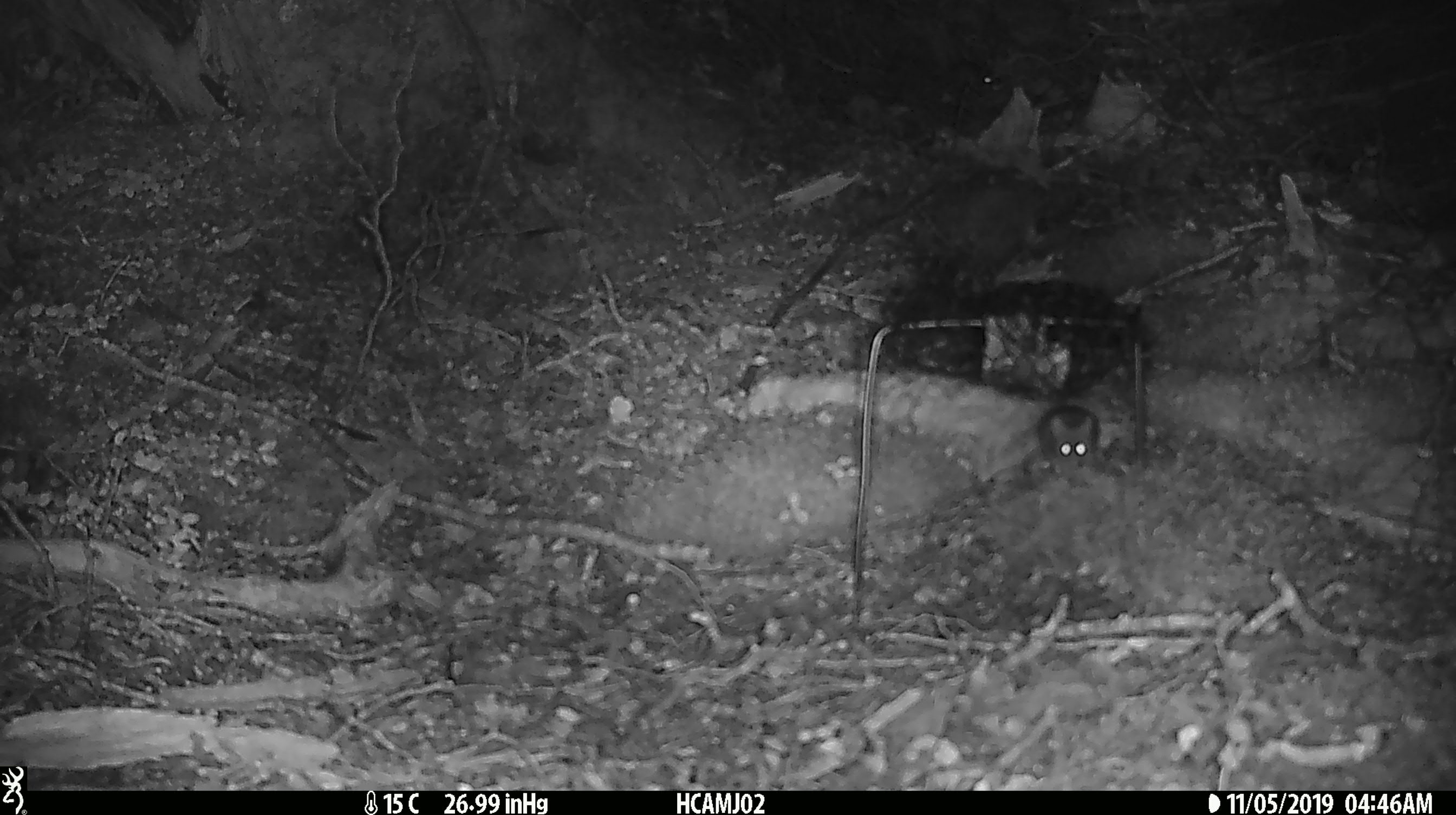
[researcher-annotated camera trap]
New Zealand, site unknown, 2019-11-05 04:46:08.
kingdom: Animalia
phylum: Chordata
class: Mammalia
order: Rodentia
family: Muridae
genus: Mus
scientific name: Mus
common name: mouse